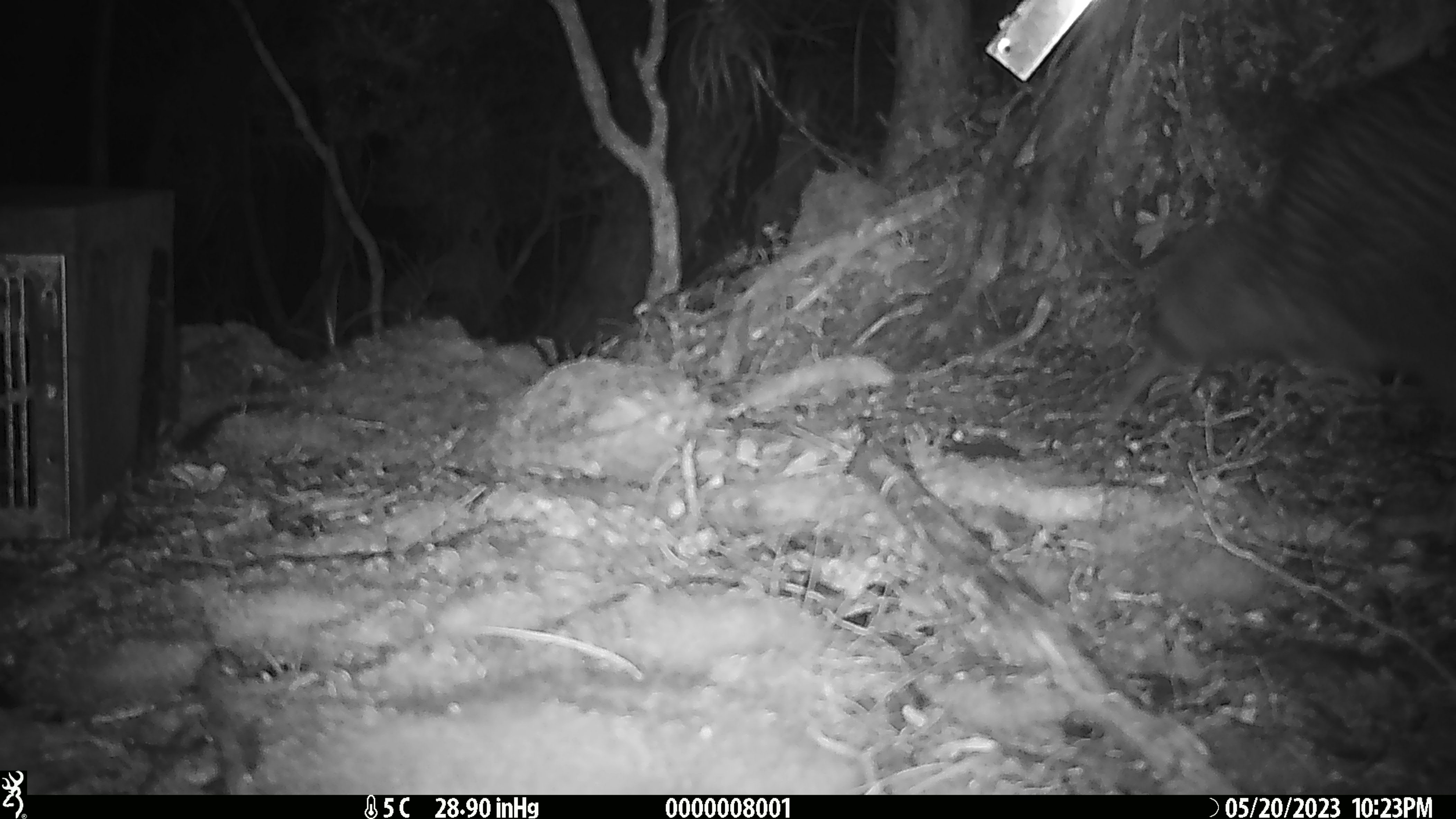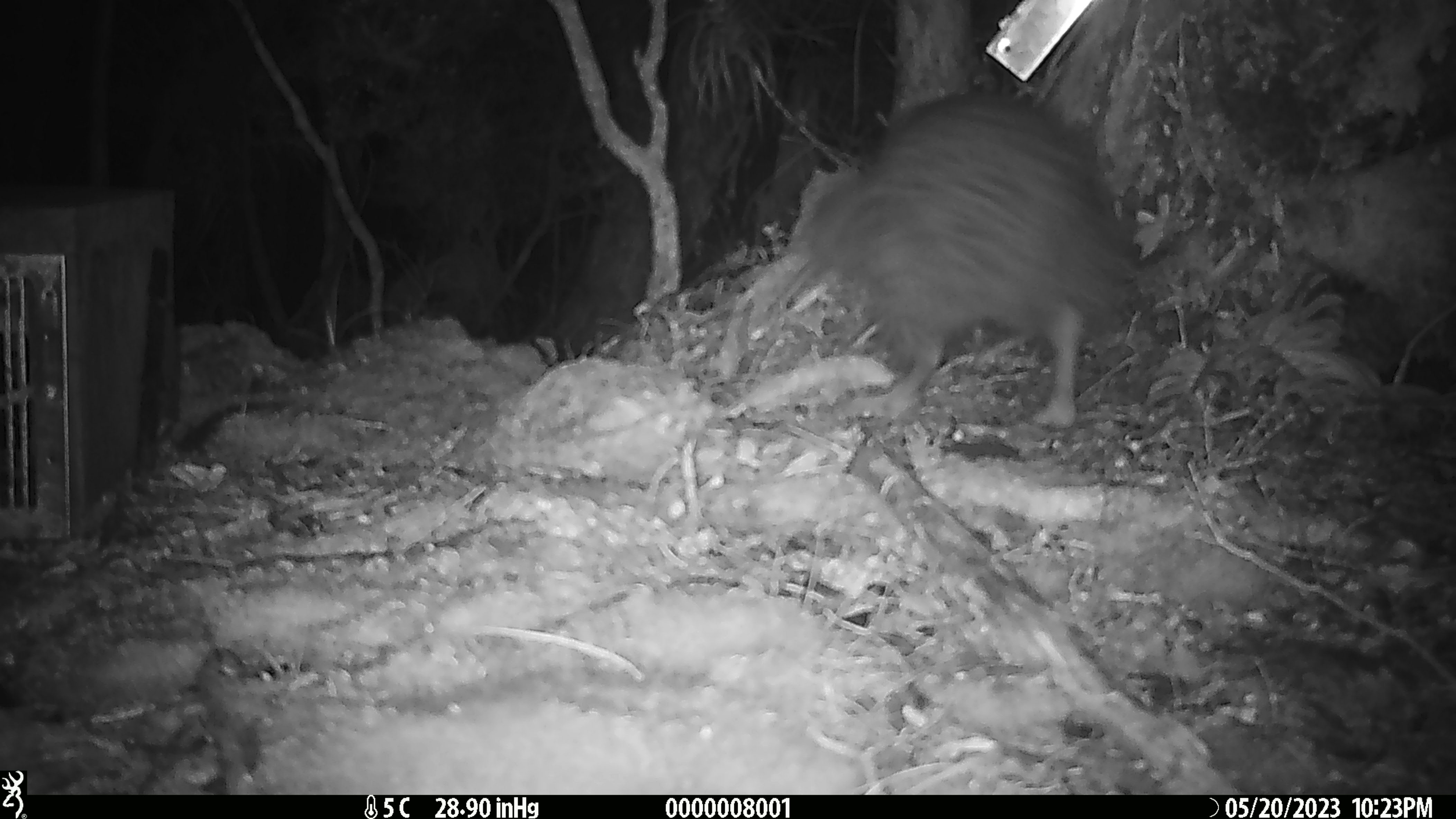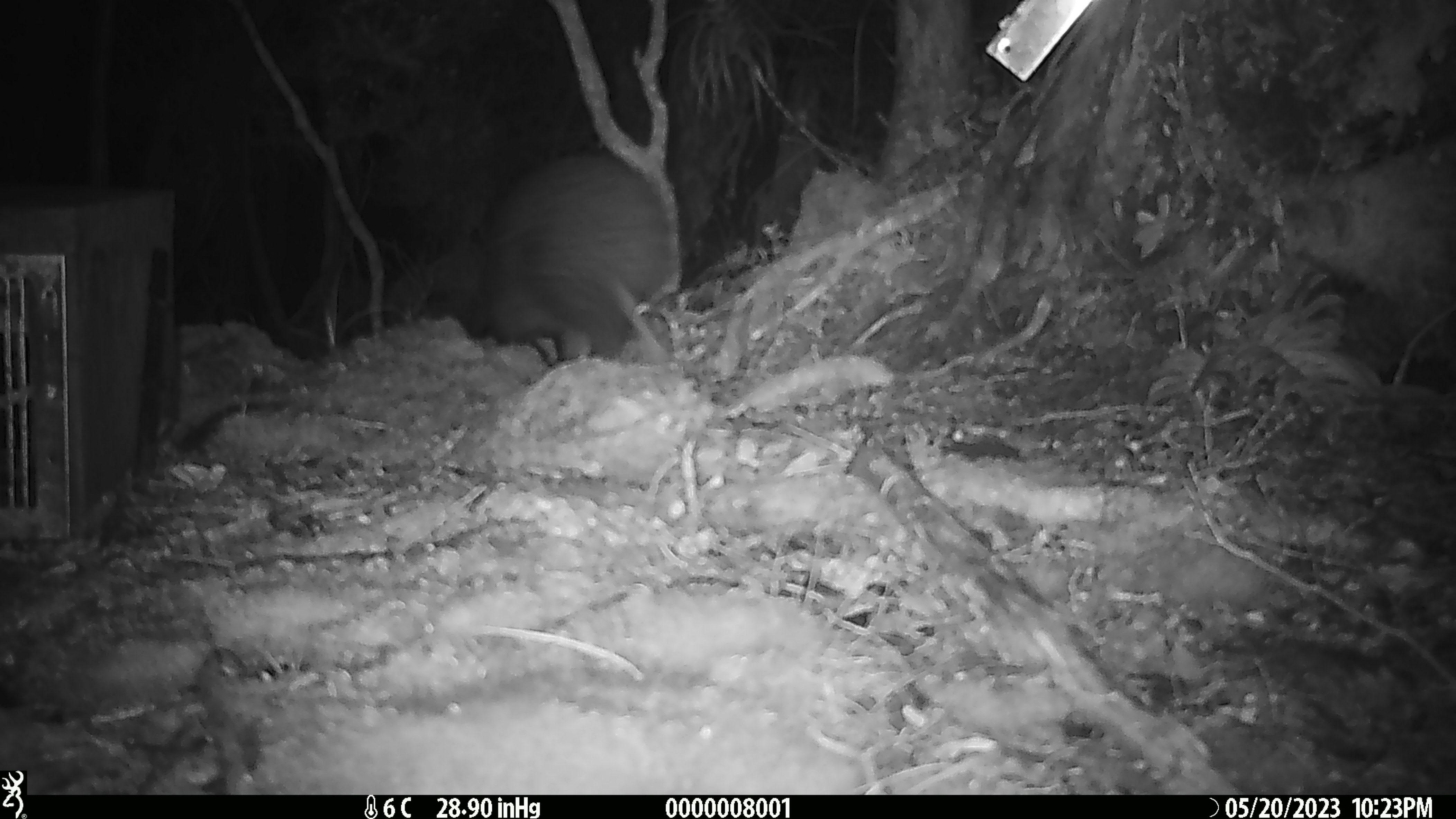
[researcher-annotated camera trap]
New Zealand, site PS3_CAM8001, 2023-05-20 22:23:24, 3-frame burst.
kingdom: Animalia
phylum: Chordata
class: Aves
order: Apterygiformes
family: Apterygidae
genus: Apteryx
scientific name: Apteryx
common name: kiwi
Kiwi (Apteryx).